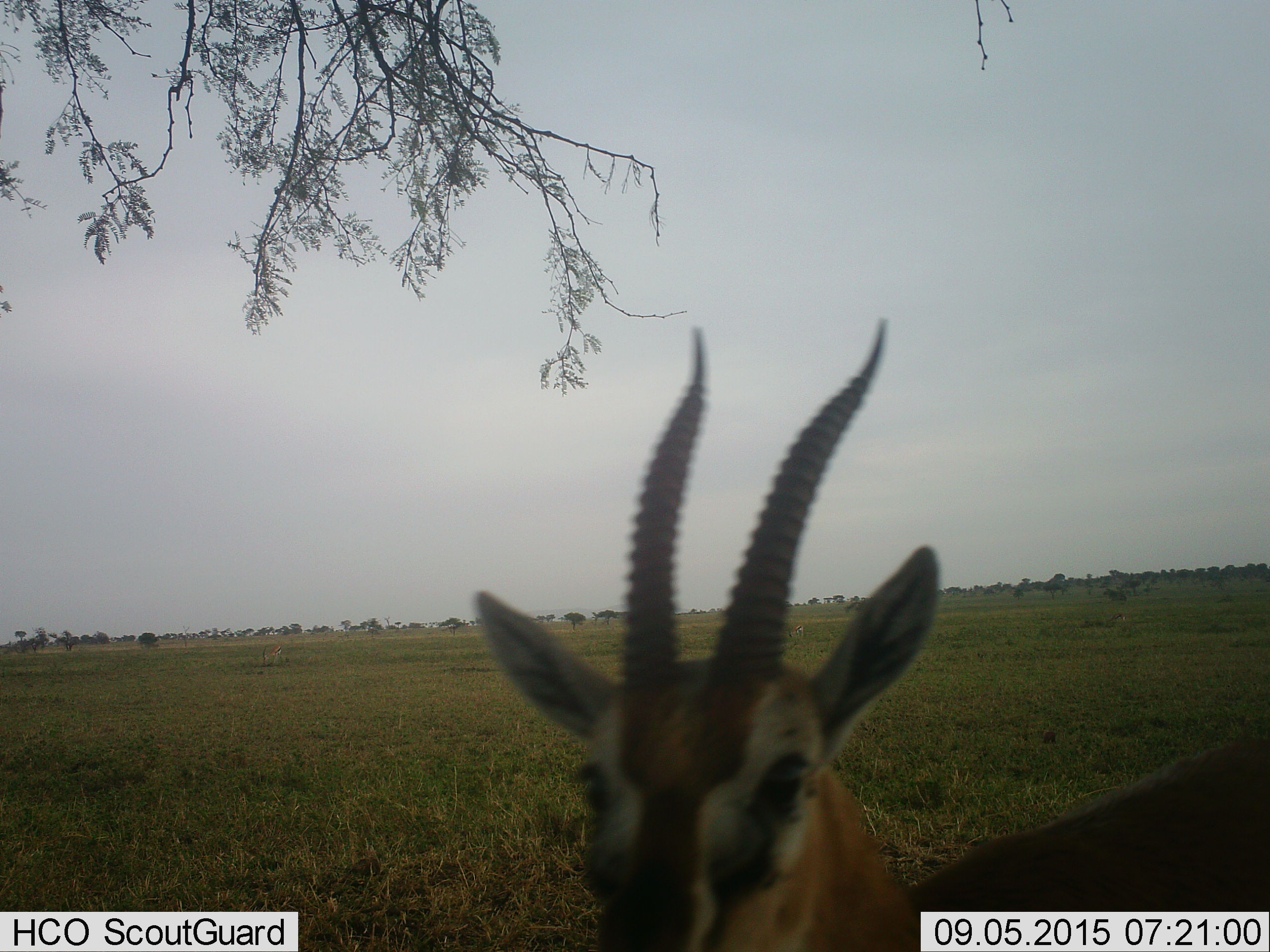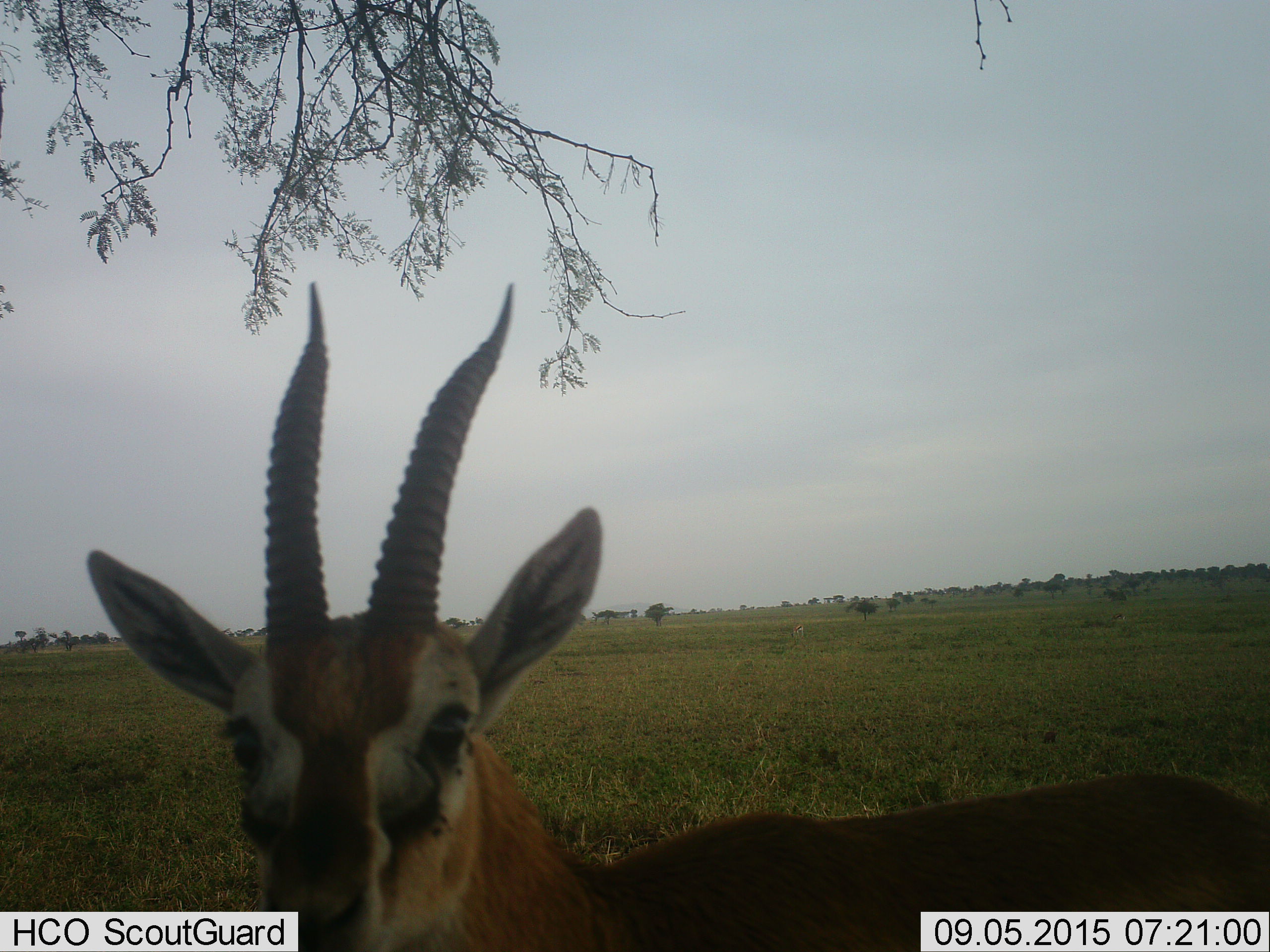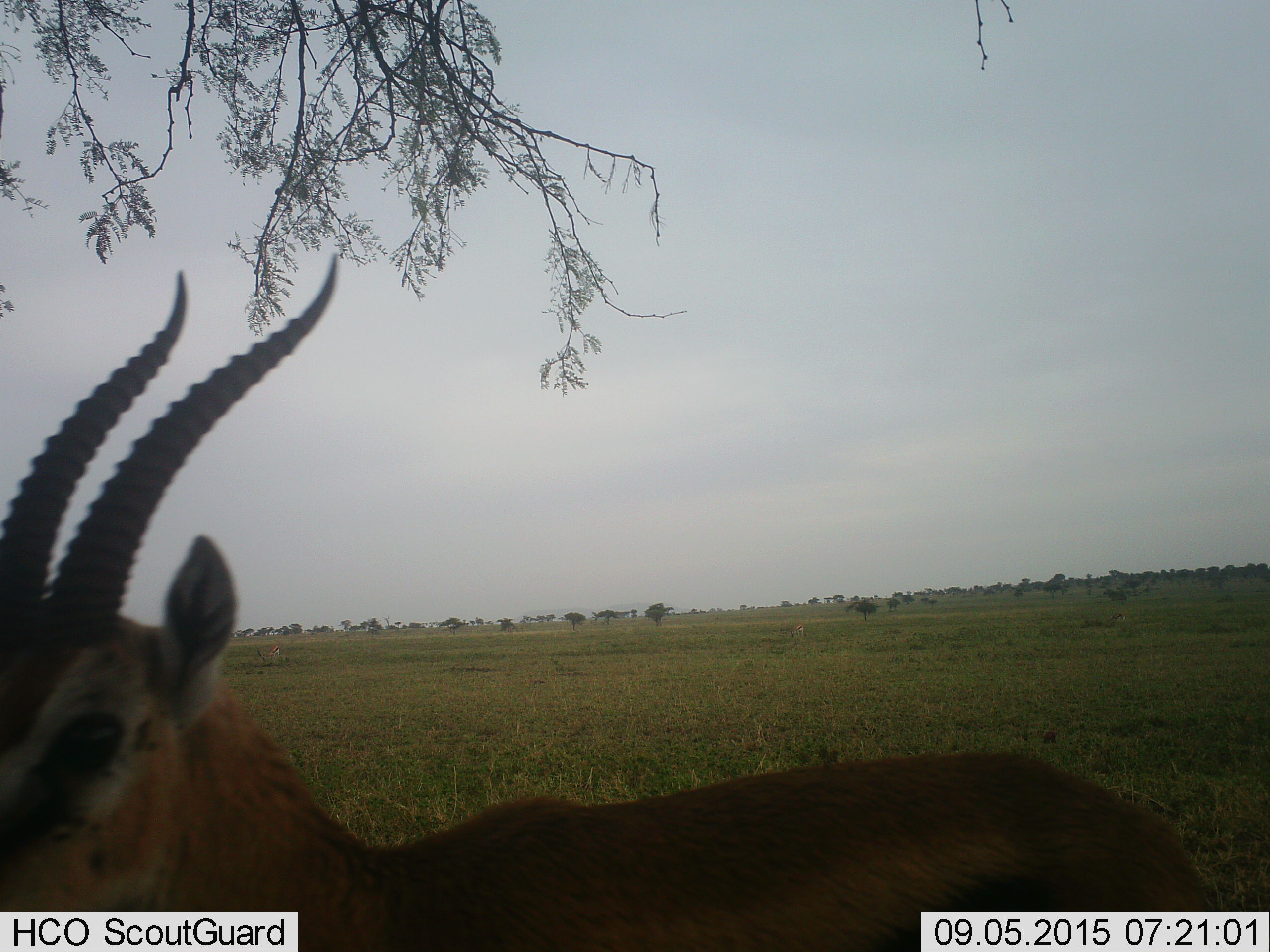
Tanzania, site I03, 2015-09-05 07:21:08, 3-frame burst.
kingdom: Animalia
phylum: Chordata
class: Mammalia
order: Artiodactyla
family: Bovidae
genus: Eudorcas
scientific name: Eudorcas thomsonii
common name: thomson's gazelle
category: gazellethomsons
Gazellethomsons (thomson's gazelle) (Eudorcas thomsonii), count 2. Behavior (volunteer vote fractions): standing 44%, resting 11%, moving 67%, interacting 0%. Young present (vote fraction): 0%. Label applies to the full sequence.